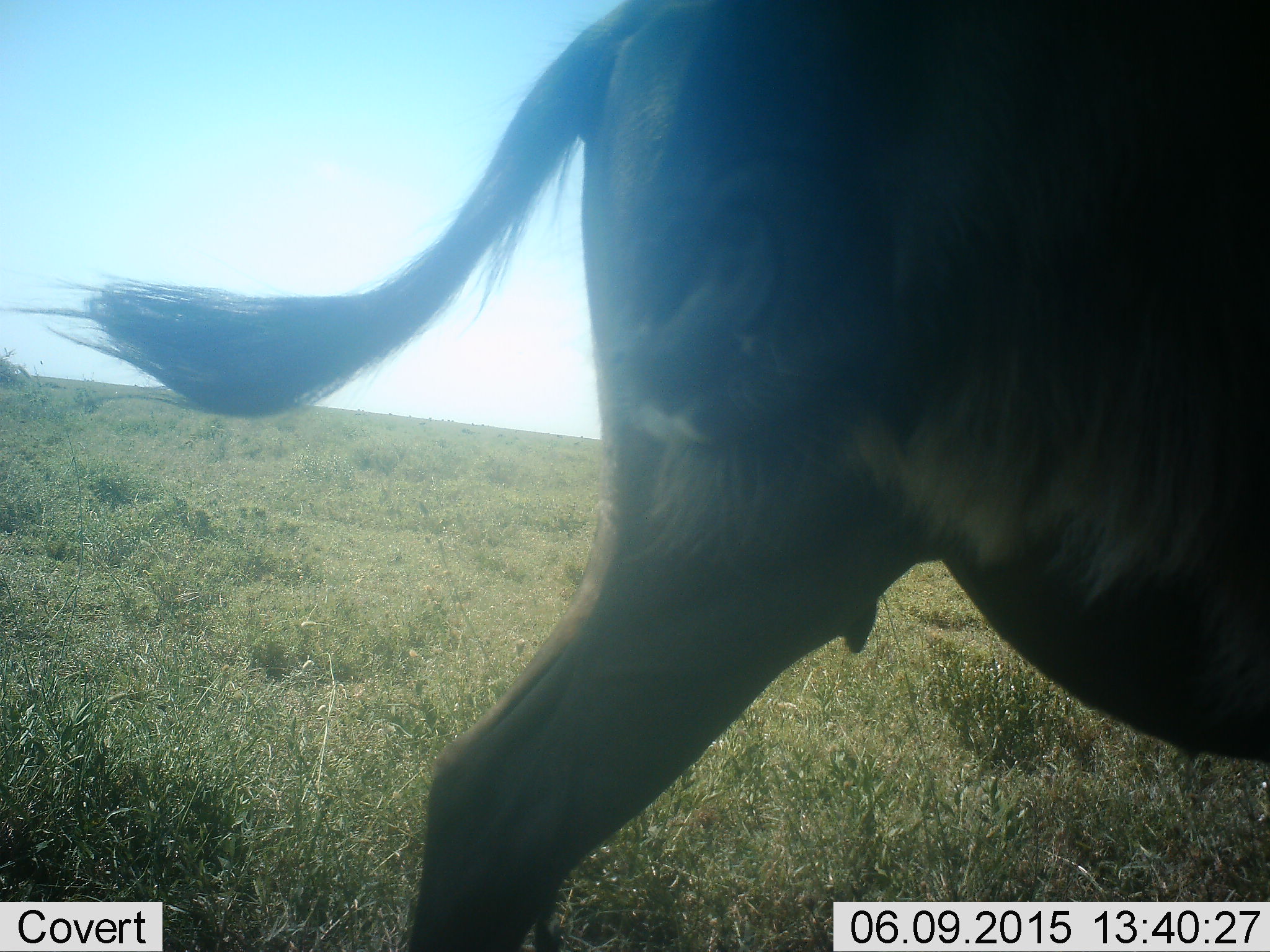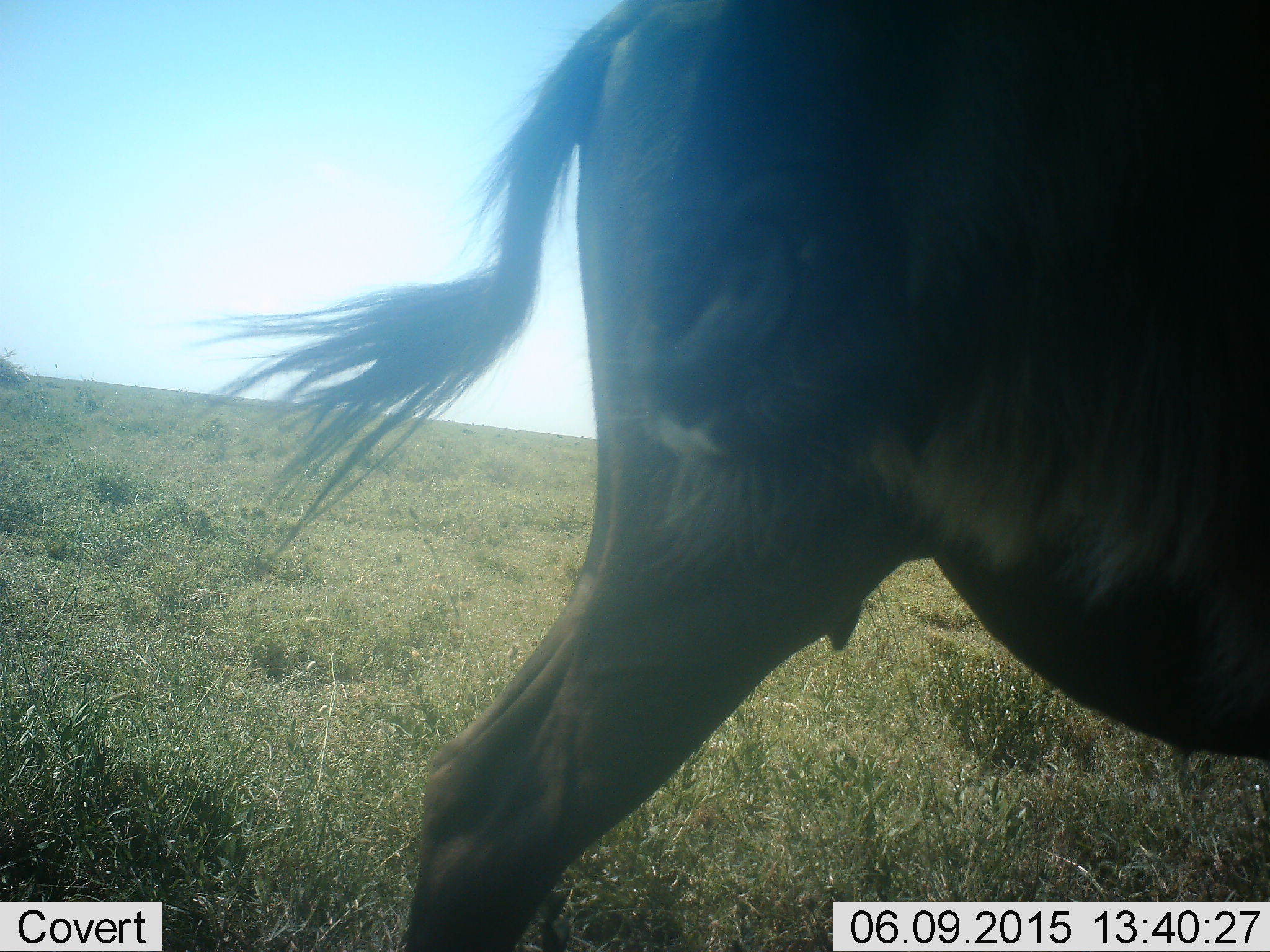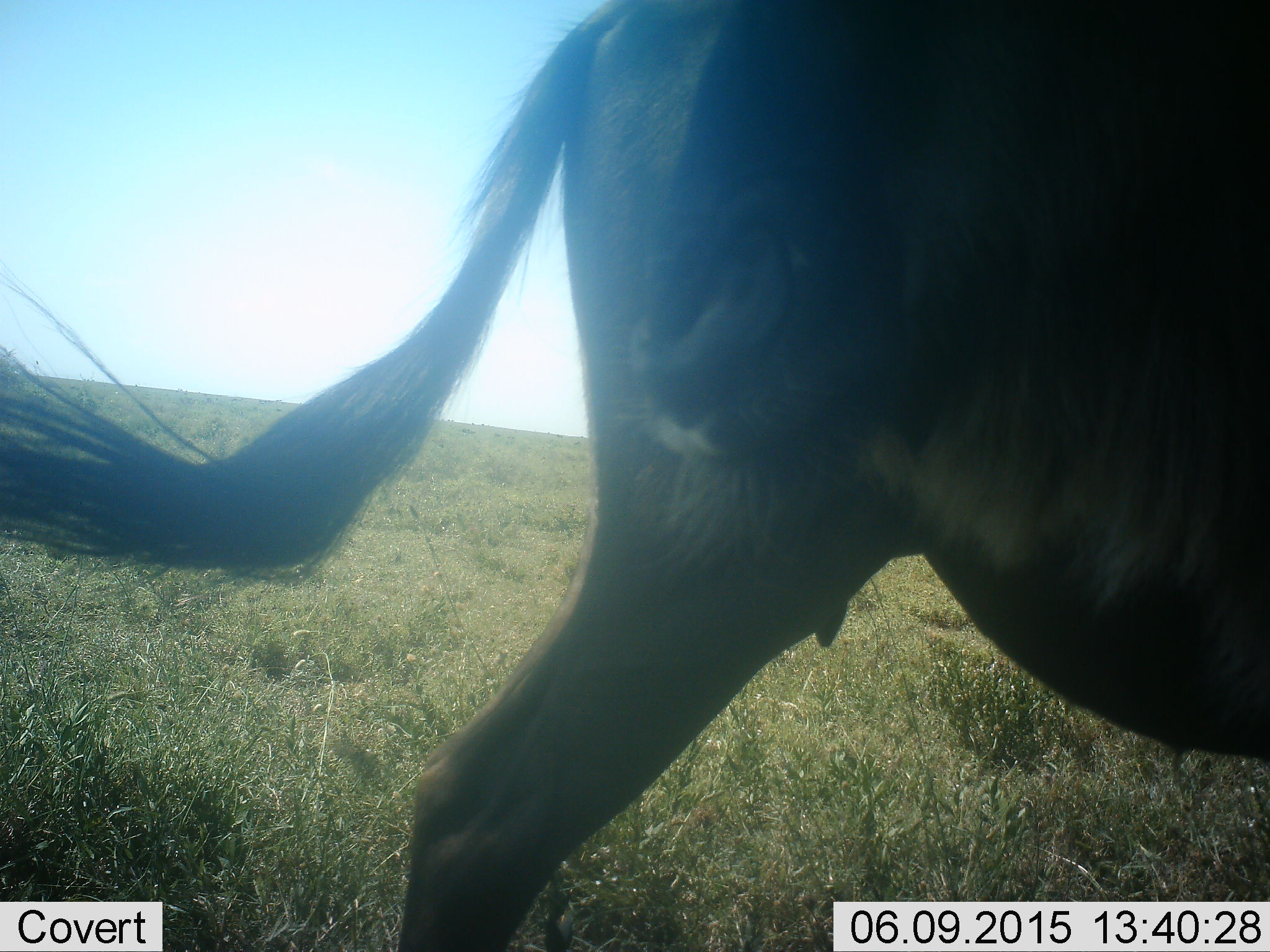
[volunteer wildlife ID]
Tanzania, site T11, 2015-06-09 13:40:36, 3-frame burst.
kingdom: Animalia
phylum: Chordata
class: Mammalia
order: Artiodactyla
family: Bovidae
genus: Connochaetes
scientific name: Connochaetes taurinus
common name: blue wildebeest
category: wildebeest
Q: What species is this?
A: Wildebeest (blue wildebeest) (Connochaetes taurinus).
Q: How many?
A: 1.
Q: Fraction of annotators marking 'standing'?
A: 80%.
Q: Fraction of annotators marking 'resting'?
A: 0%.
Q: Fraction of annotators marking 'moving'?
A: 20%.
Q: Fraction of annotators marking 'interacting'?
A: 0%.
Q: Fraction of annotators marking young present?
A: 0%.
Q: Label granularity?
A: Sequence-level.